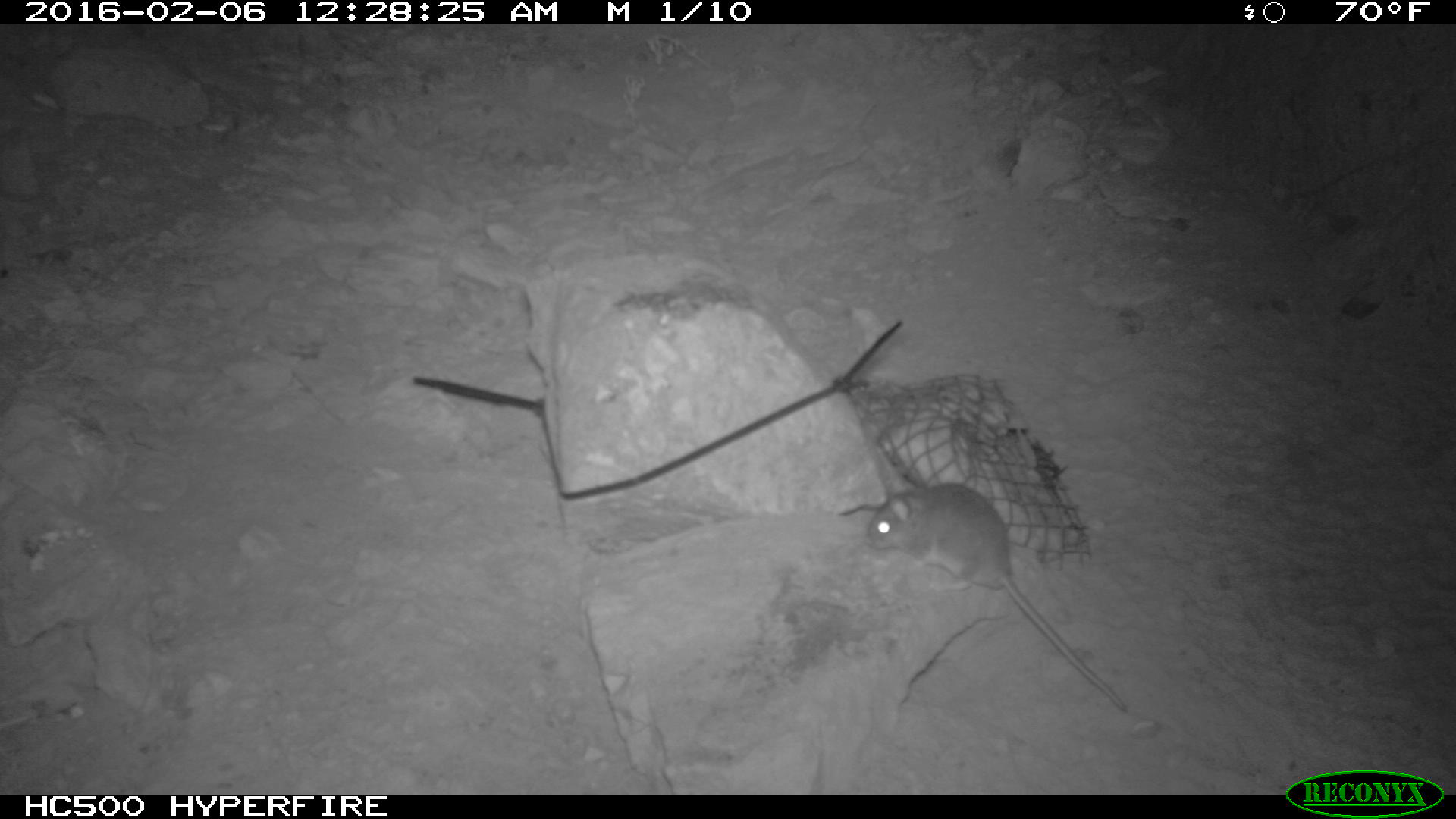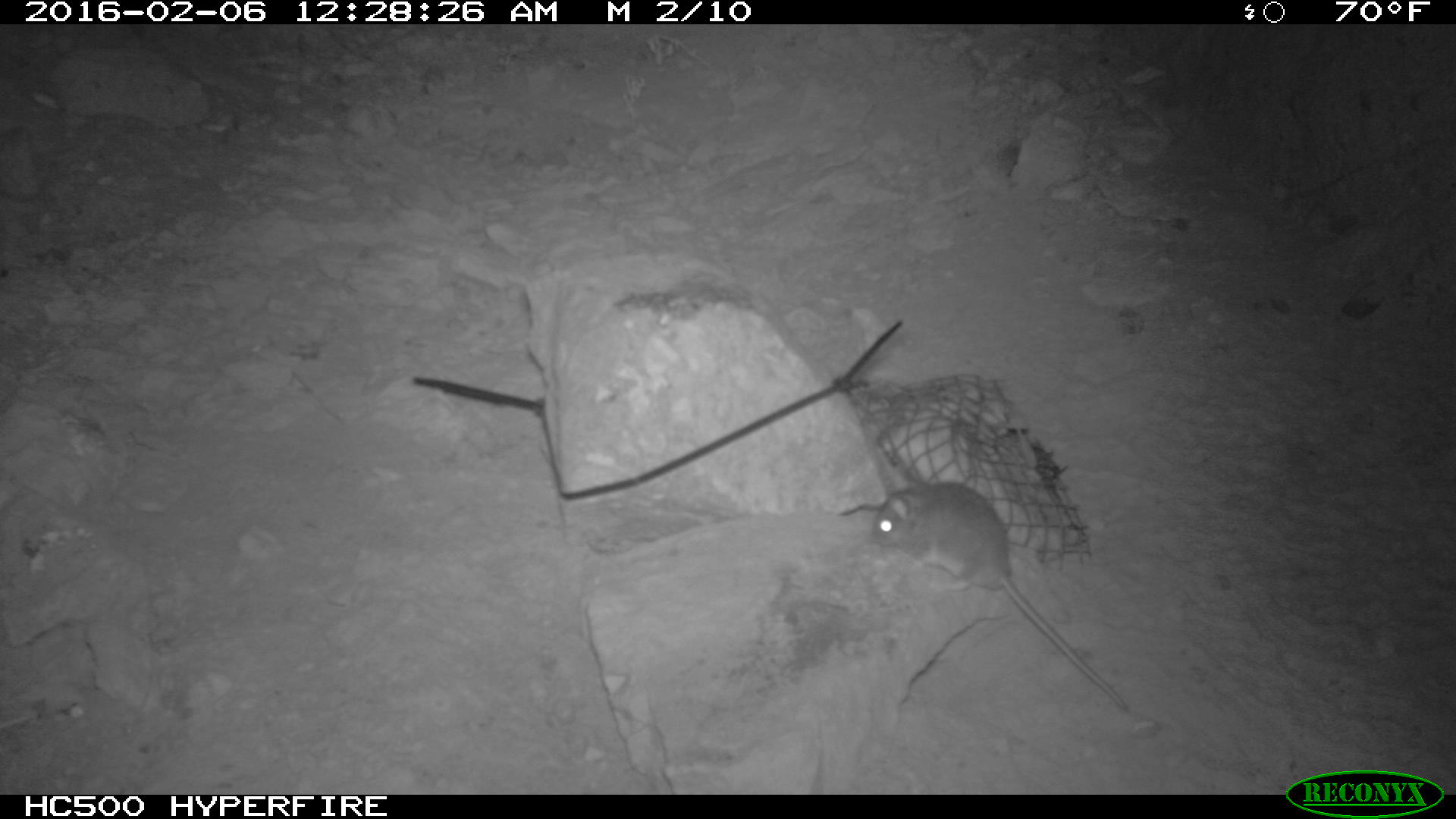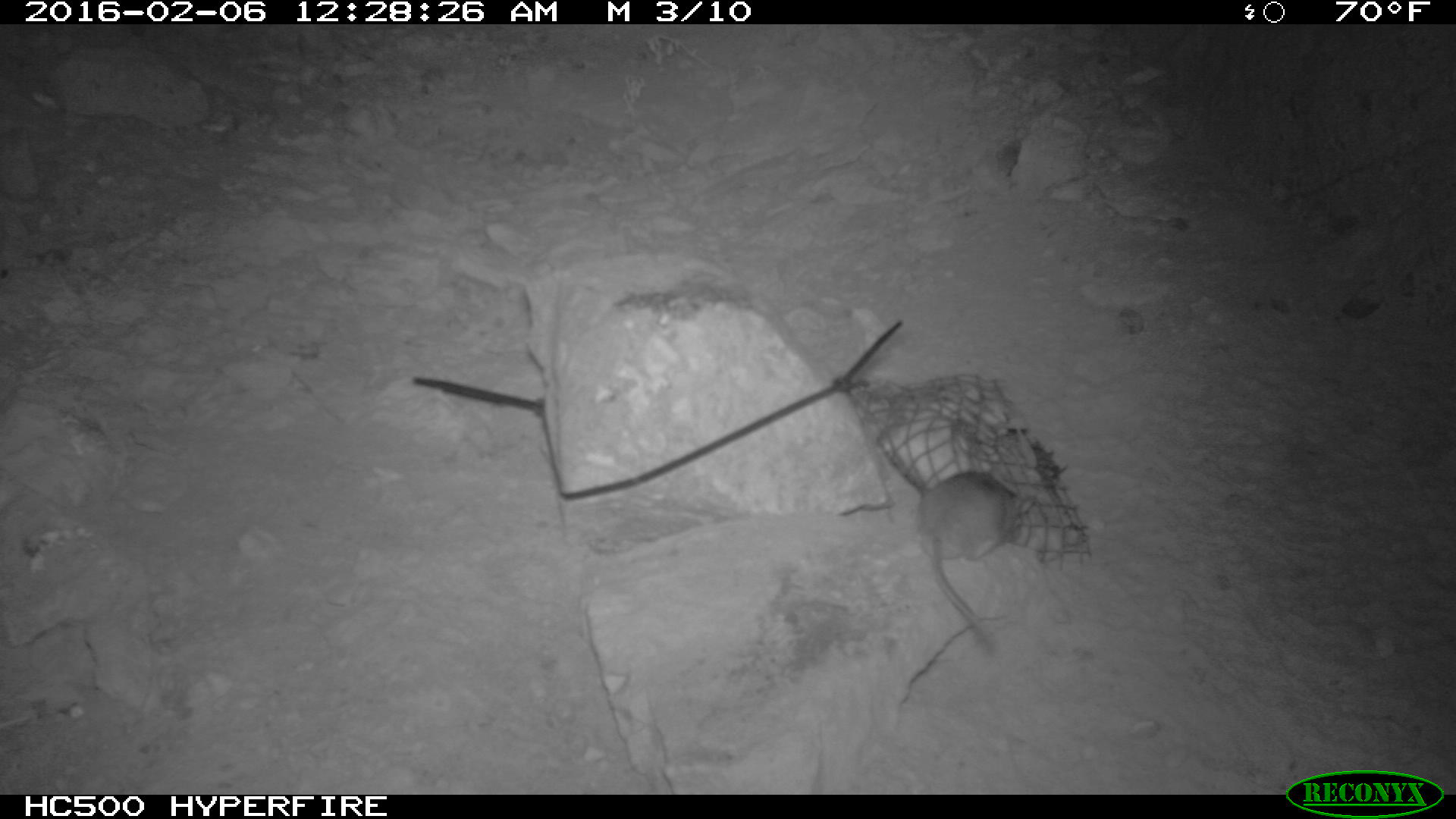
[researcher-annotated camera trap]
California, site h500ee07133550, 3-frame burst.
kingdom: Animalia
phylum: Chordata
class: Mammalia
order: Rodentia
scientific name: Rodentia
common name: rodent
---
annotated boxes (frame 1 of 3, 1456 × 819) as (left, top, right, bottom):
rodent: (864, 479, 1131, 717)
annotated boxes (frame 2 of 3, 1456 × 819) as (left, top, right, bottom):
rodent: (874, 481, 1129, 709)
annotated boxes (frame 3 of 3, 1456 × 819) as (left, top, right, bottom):
rodent: (915, 469, 1021, 657)